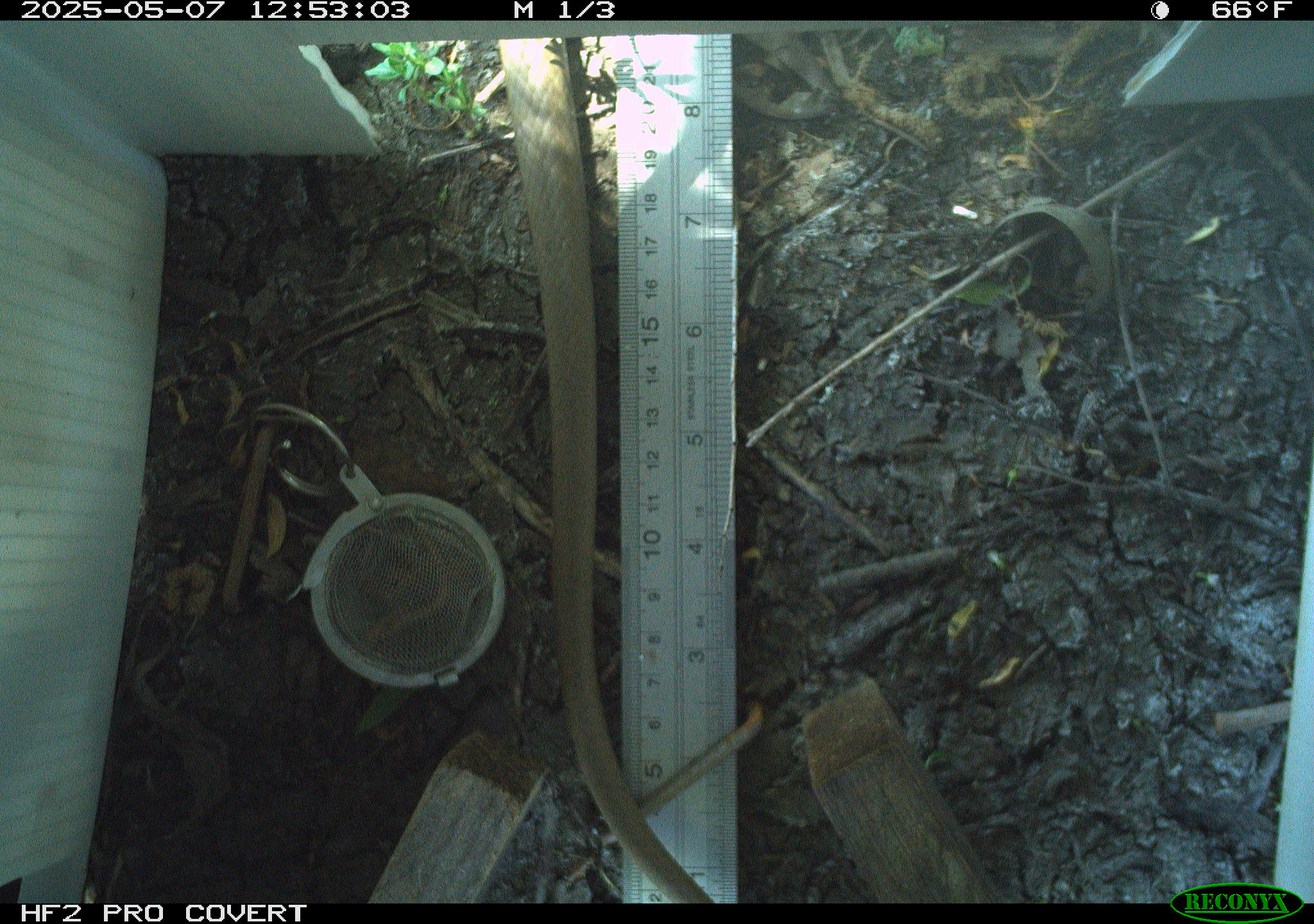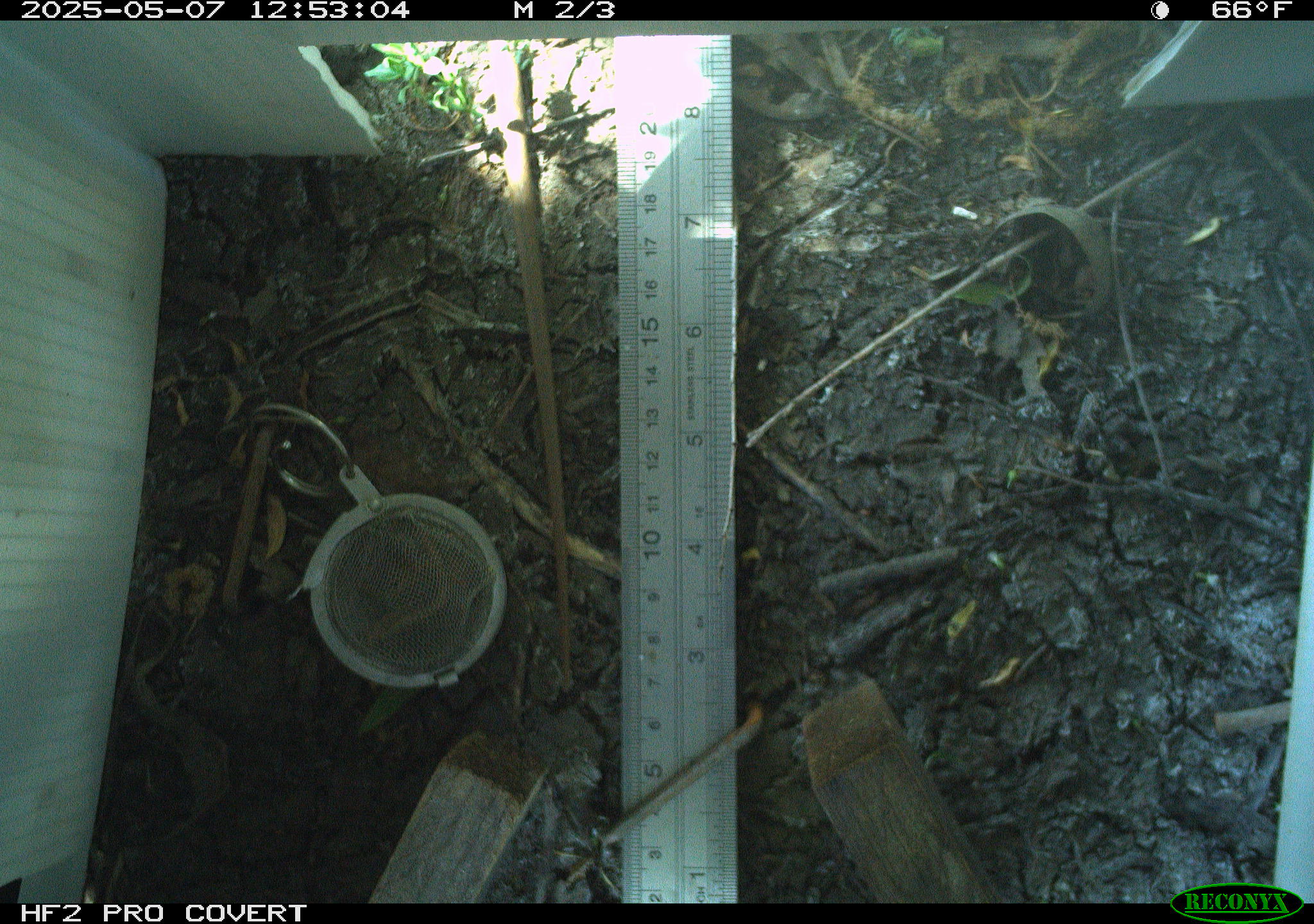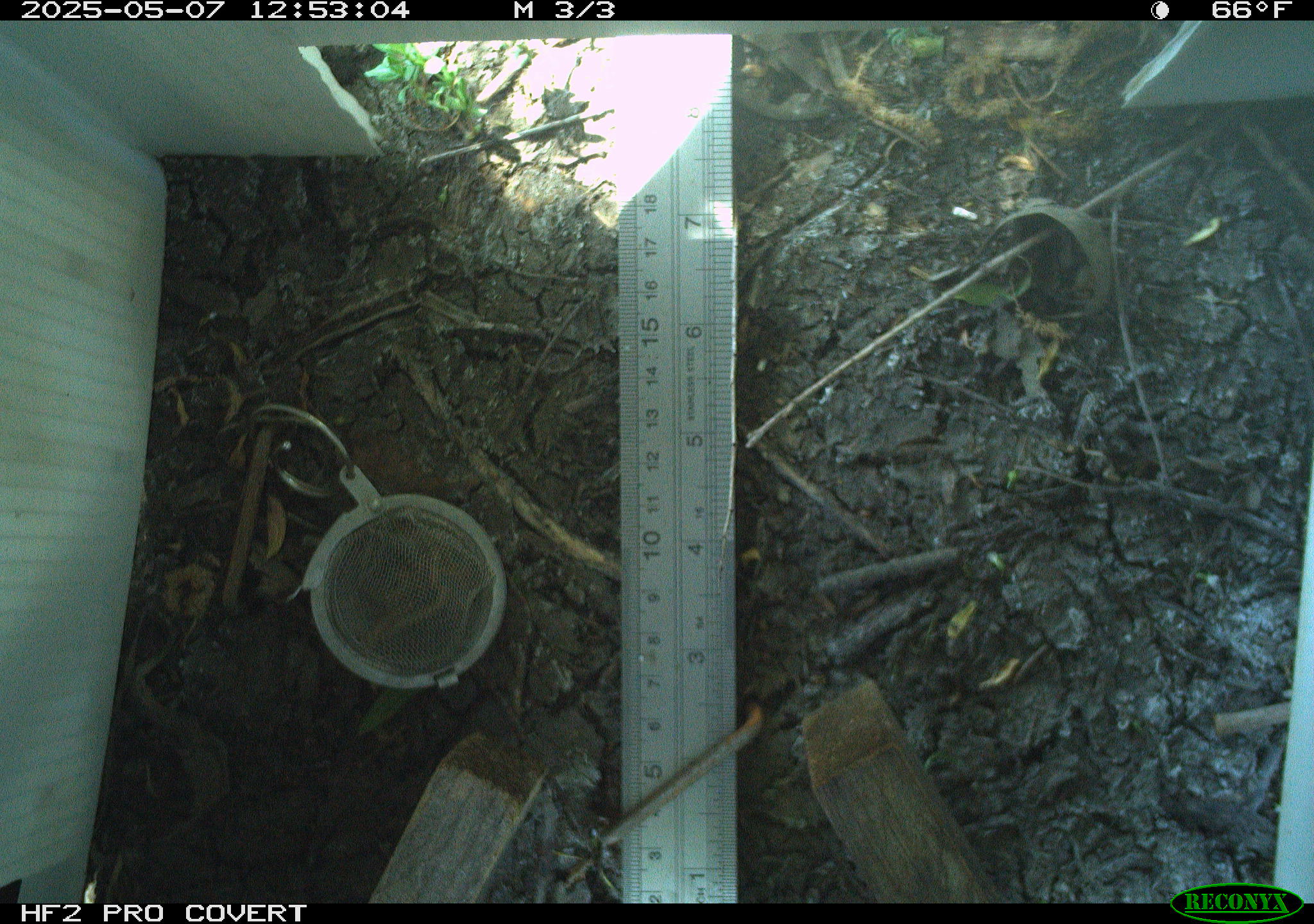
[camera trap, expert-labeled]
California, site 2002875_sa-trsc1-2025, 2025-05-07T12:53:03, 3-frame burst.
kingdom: Animalia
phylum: Chordata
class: Reptilia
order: Squamata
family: Colubridae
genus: Coluber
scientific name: Coluber constrictor mormon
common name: western yellow-bellied racer